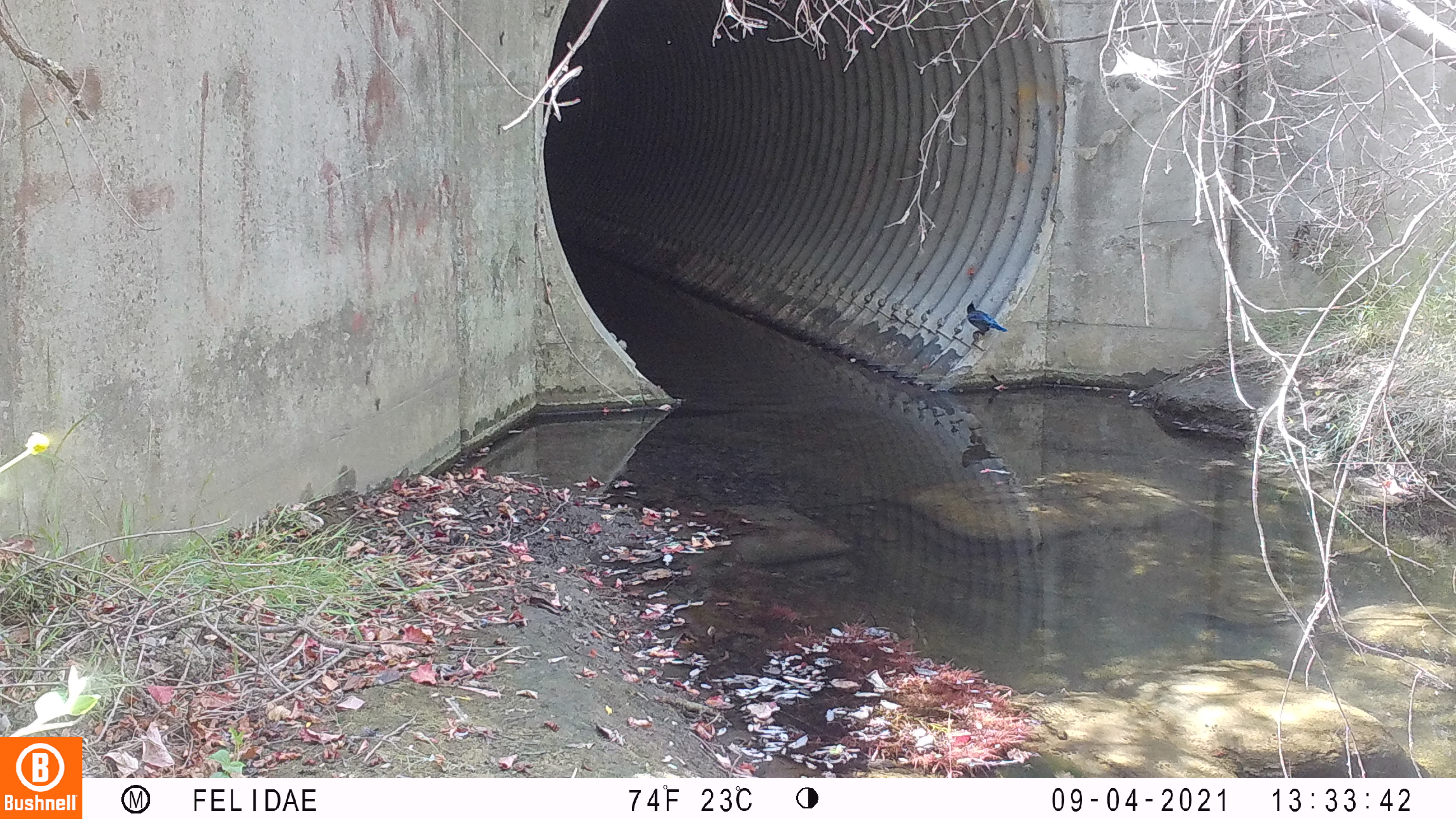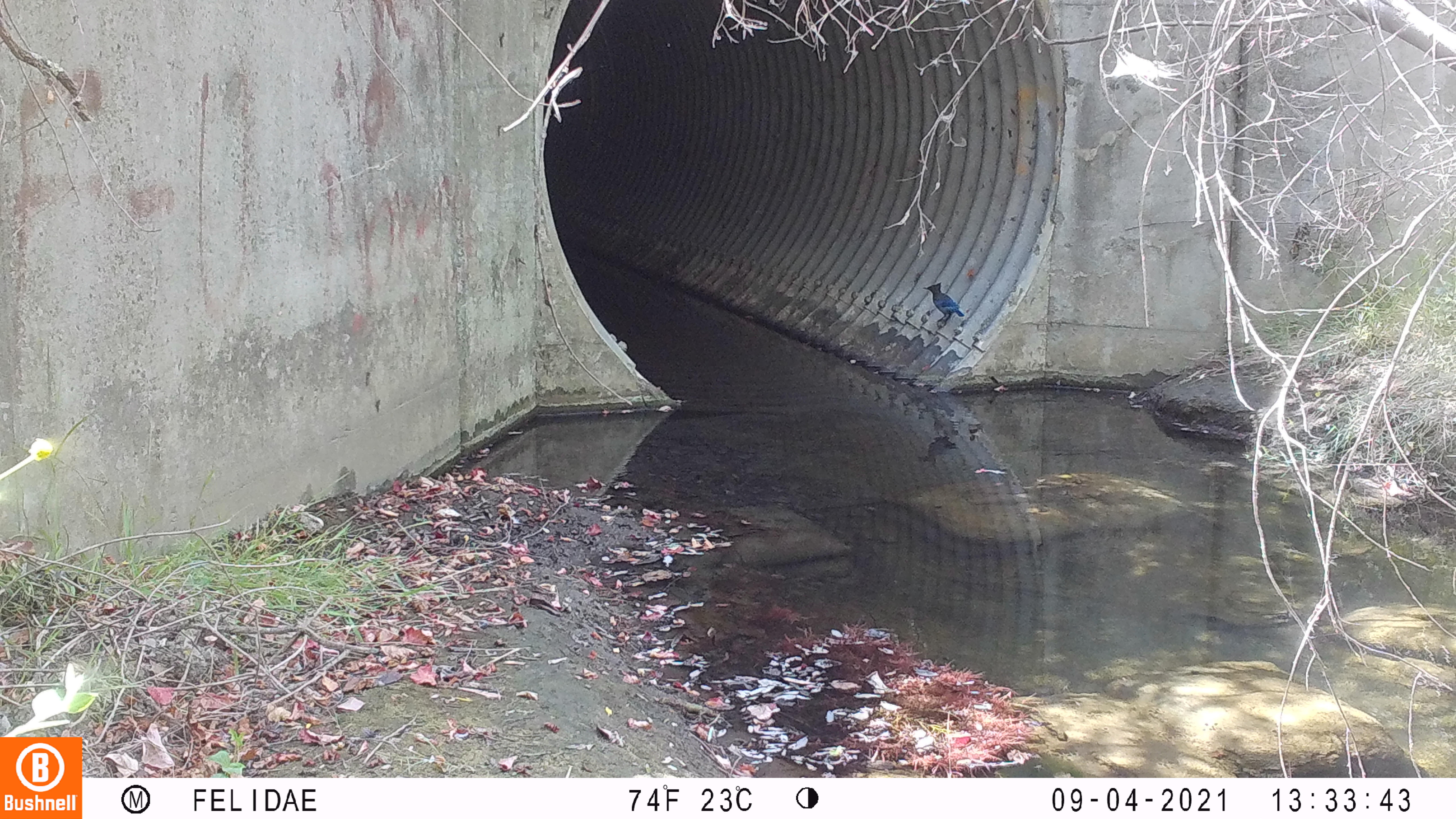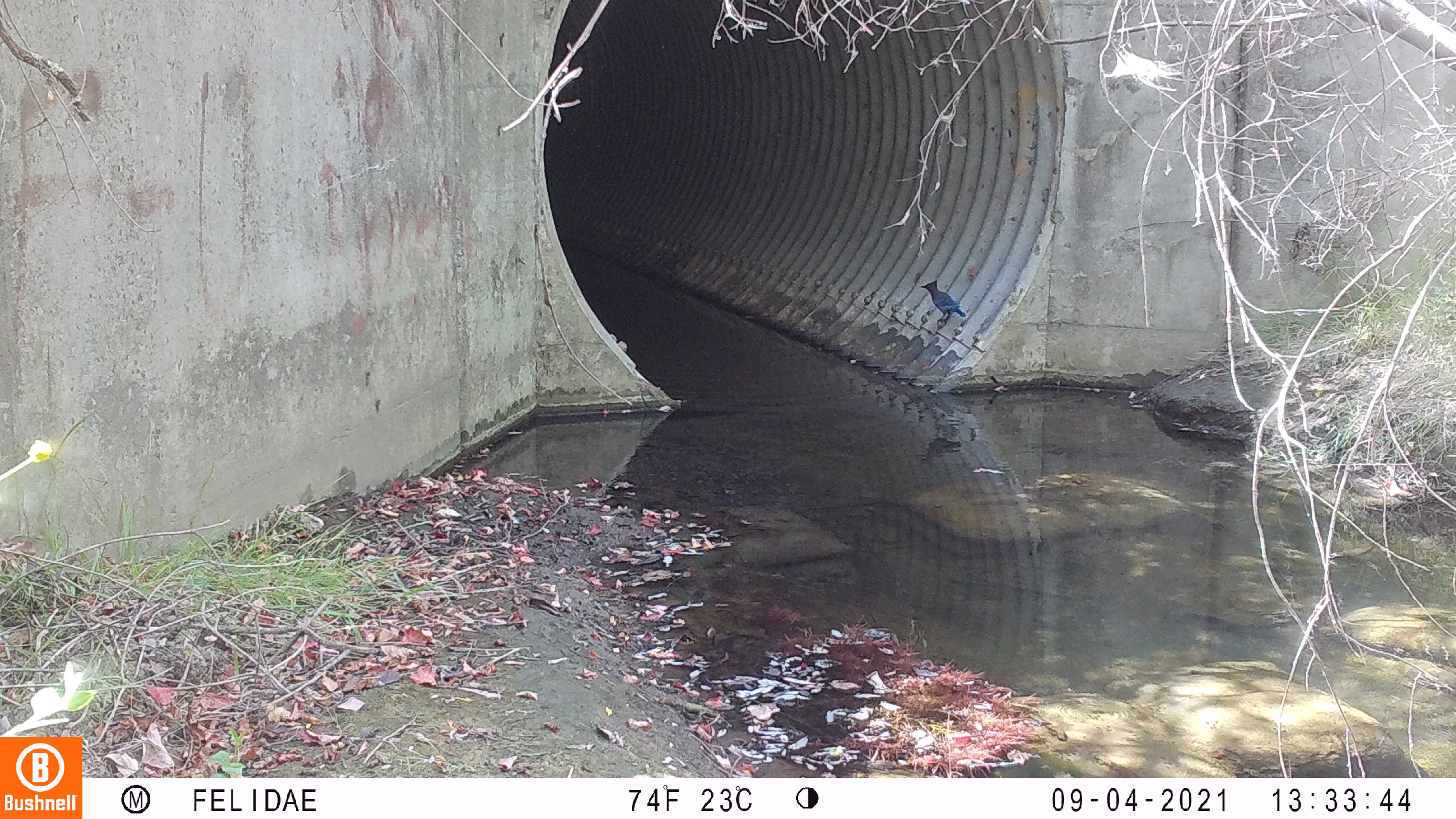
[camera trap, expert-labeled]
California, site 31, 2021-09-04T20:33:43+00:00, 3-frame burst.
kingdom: Animalia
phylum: Chordata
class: Aves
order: Passeriformes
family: Corvidae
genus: Cyanocitta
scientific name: Cyanocitta stelleri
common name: steller's jay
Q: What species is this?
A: Steller's jay (Cyanocitta stelleri).